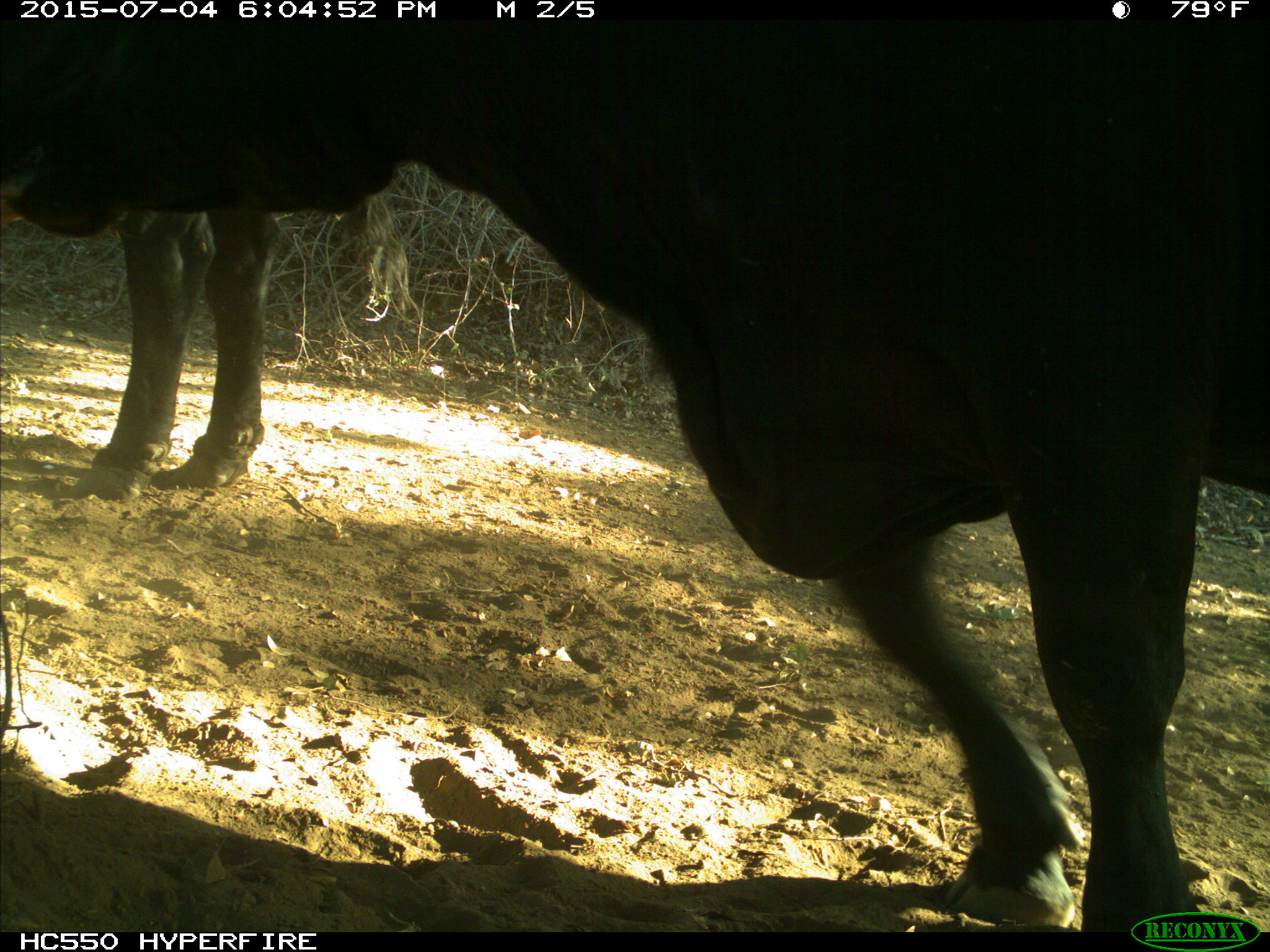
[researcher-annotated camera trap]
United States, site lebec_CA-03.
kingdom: Animalia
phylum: Chordata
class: Mammalia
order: Artiodactyla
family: Bovidae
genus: Bos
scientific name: Bos taurus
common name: domestic cow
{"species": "Bos taurus (domestic cow)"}